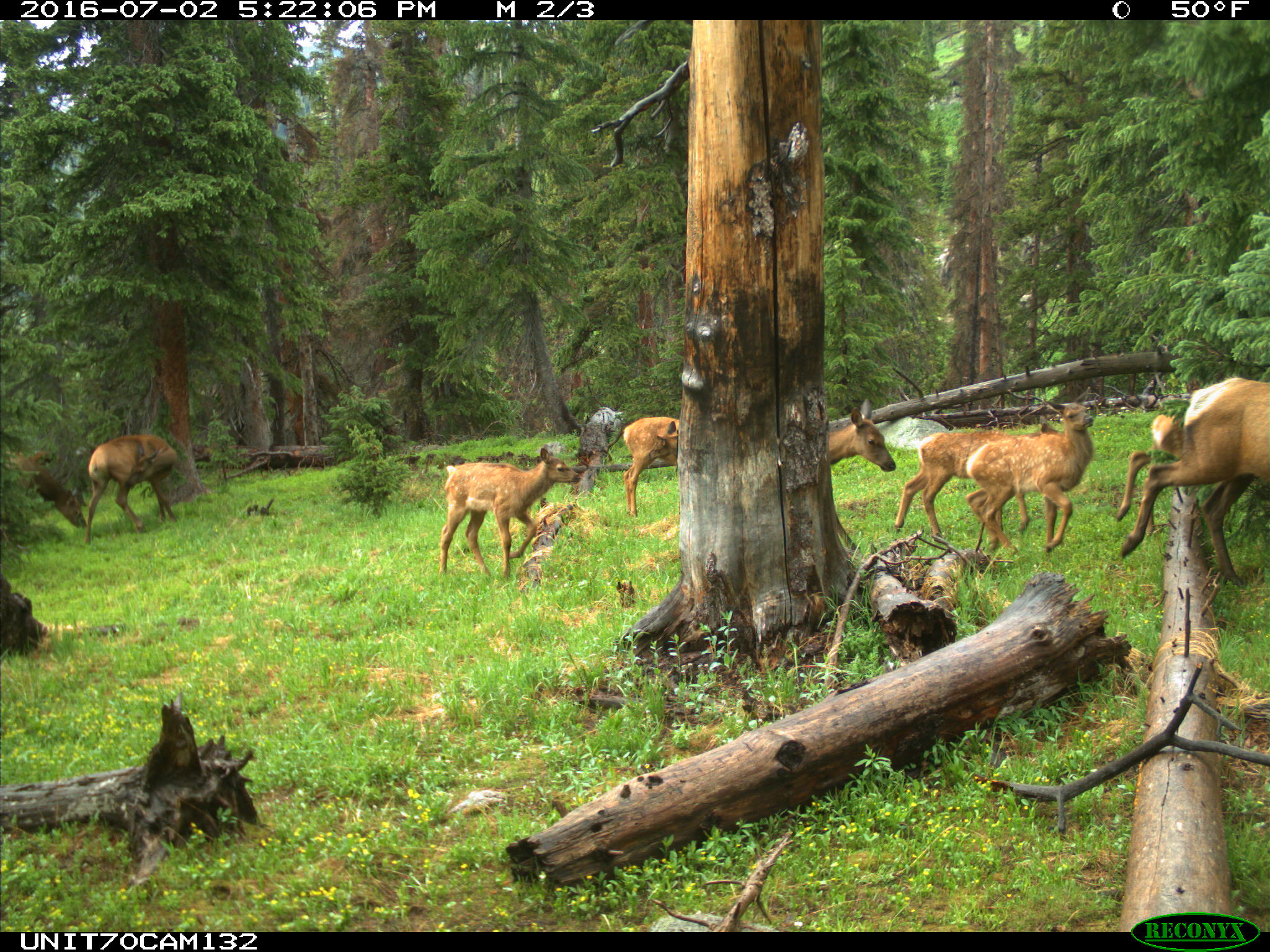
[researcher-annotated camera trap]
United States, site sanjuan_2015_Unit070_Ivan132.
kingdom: Animalia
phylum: Chordata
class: Mammalia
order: Artiodactyla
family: Cervidae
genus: Cervus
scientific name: Cervus elaphus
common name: red deer